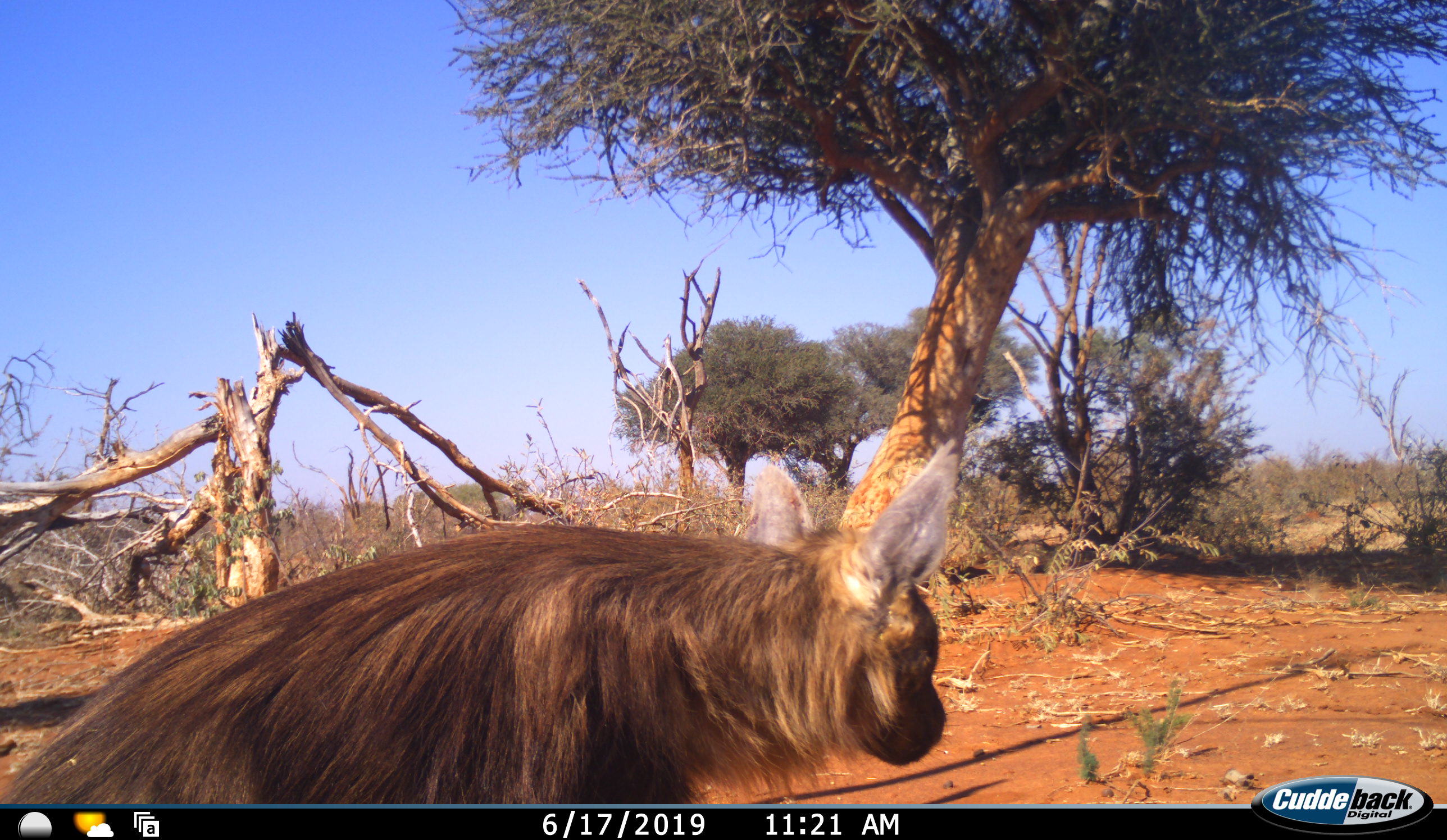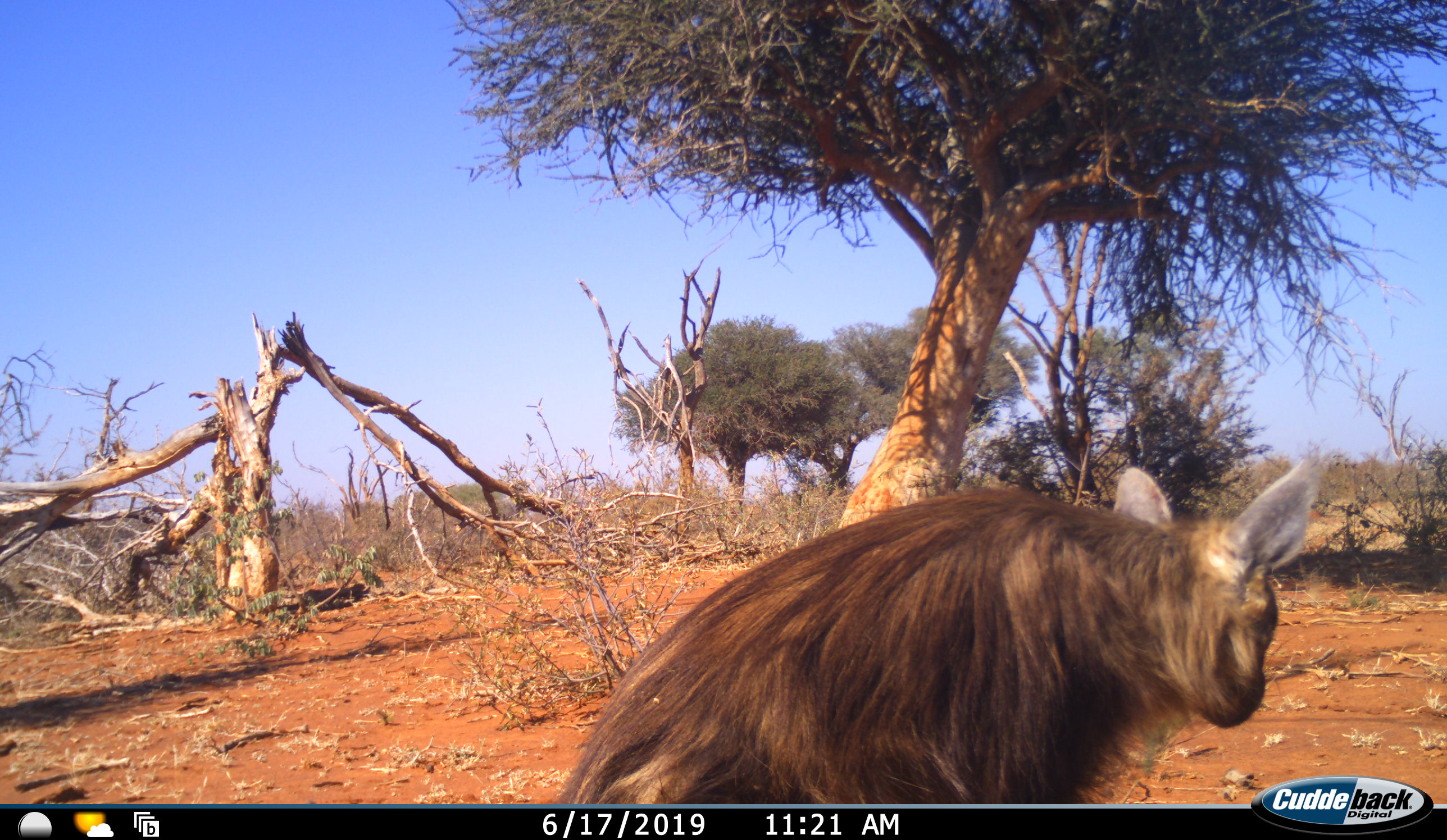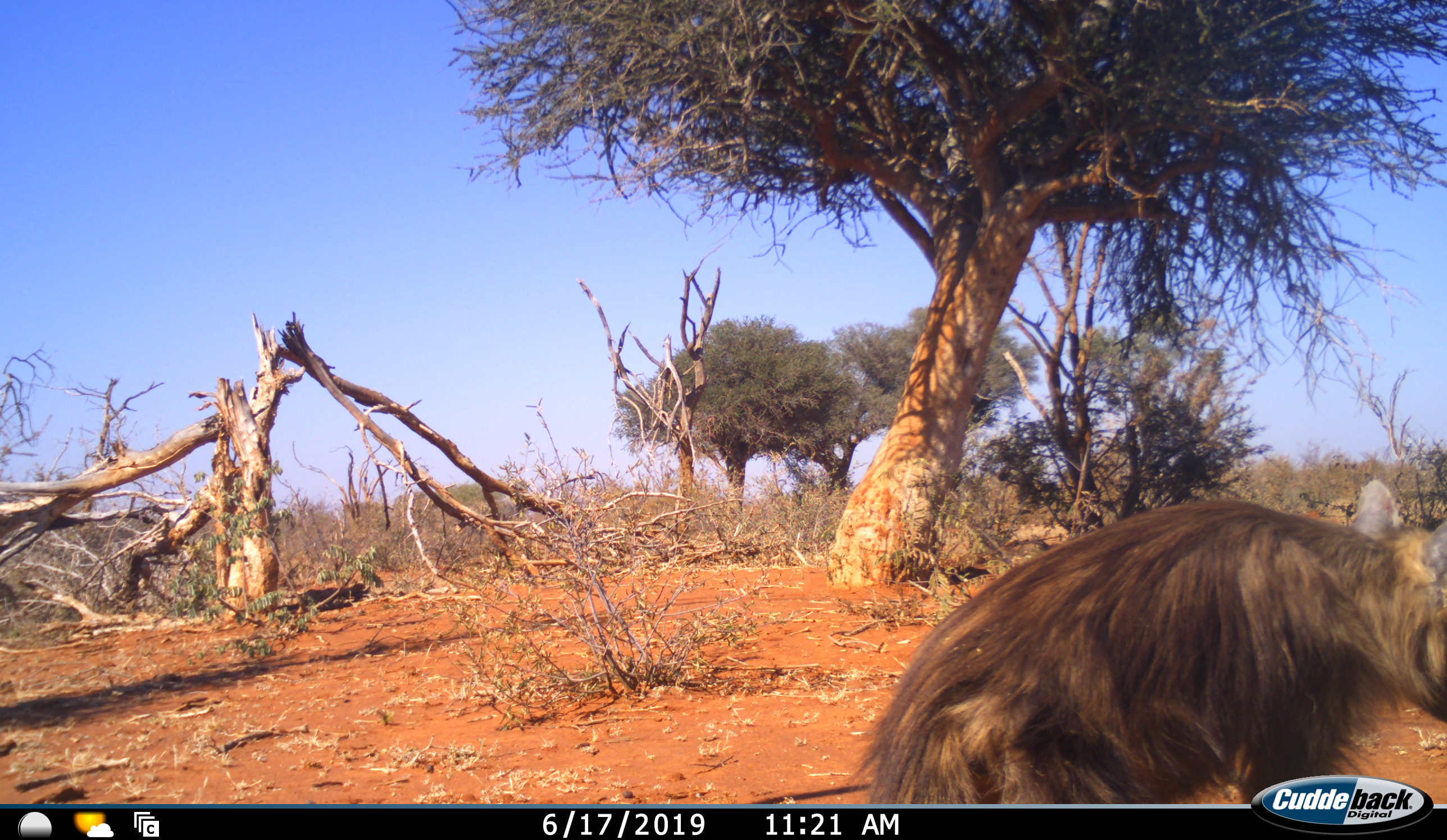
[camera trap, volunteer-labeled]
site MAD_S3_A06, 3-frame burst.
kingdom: Animalia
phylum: Chordata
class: Mammalia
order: Carnivora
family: Hyaenidae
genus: Parahyaena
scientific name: Parahyaena brunnea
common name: brown hyena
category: hyenabrown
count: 1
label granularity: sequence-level